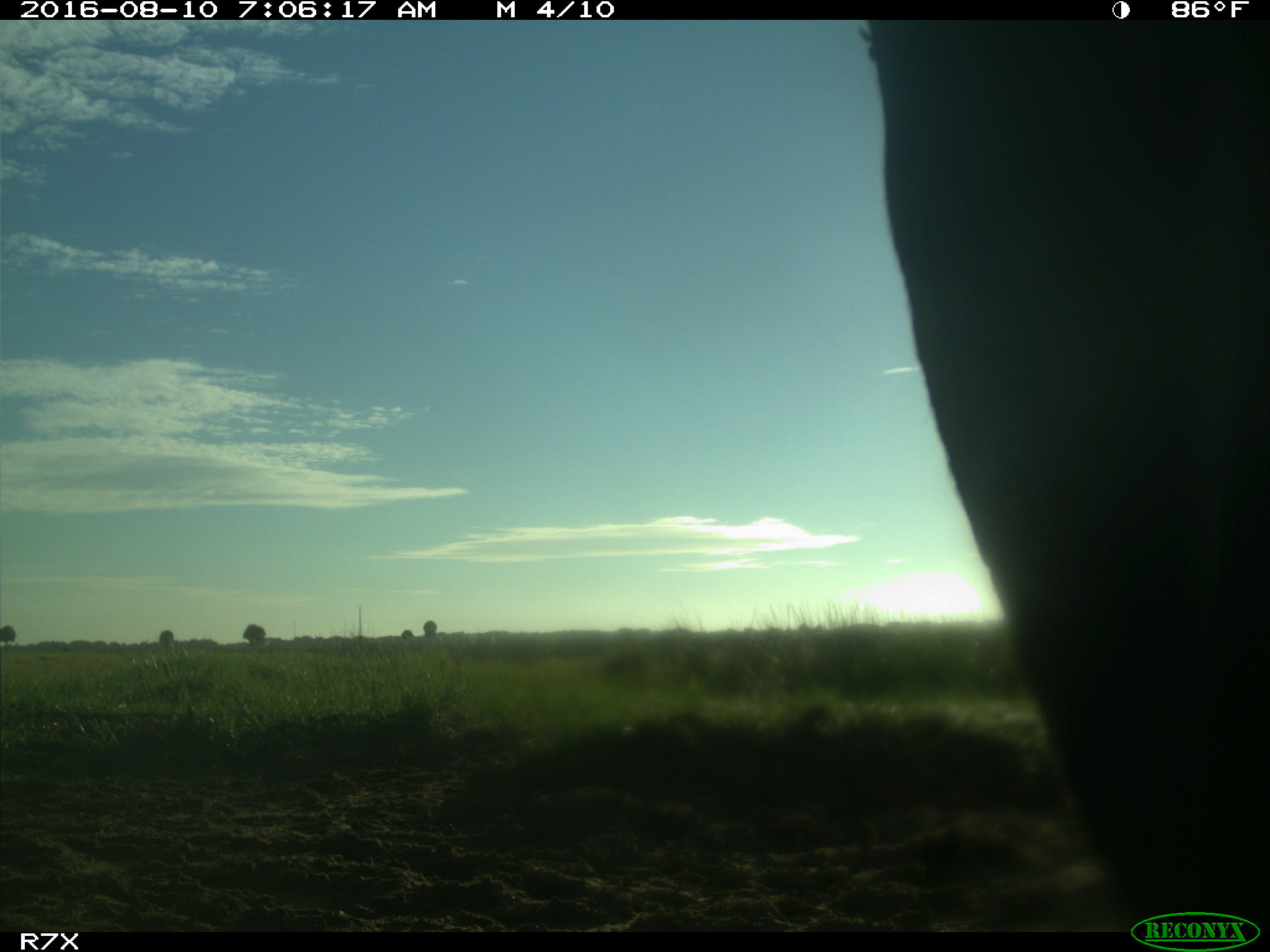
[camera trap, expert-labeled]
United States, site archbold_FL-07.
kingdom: Animalia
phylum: Chordata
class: Mammalia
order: Artiodactyla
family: Bovidae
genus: Bos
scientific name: Bos taurus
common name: domestic cow